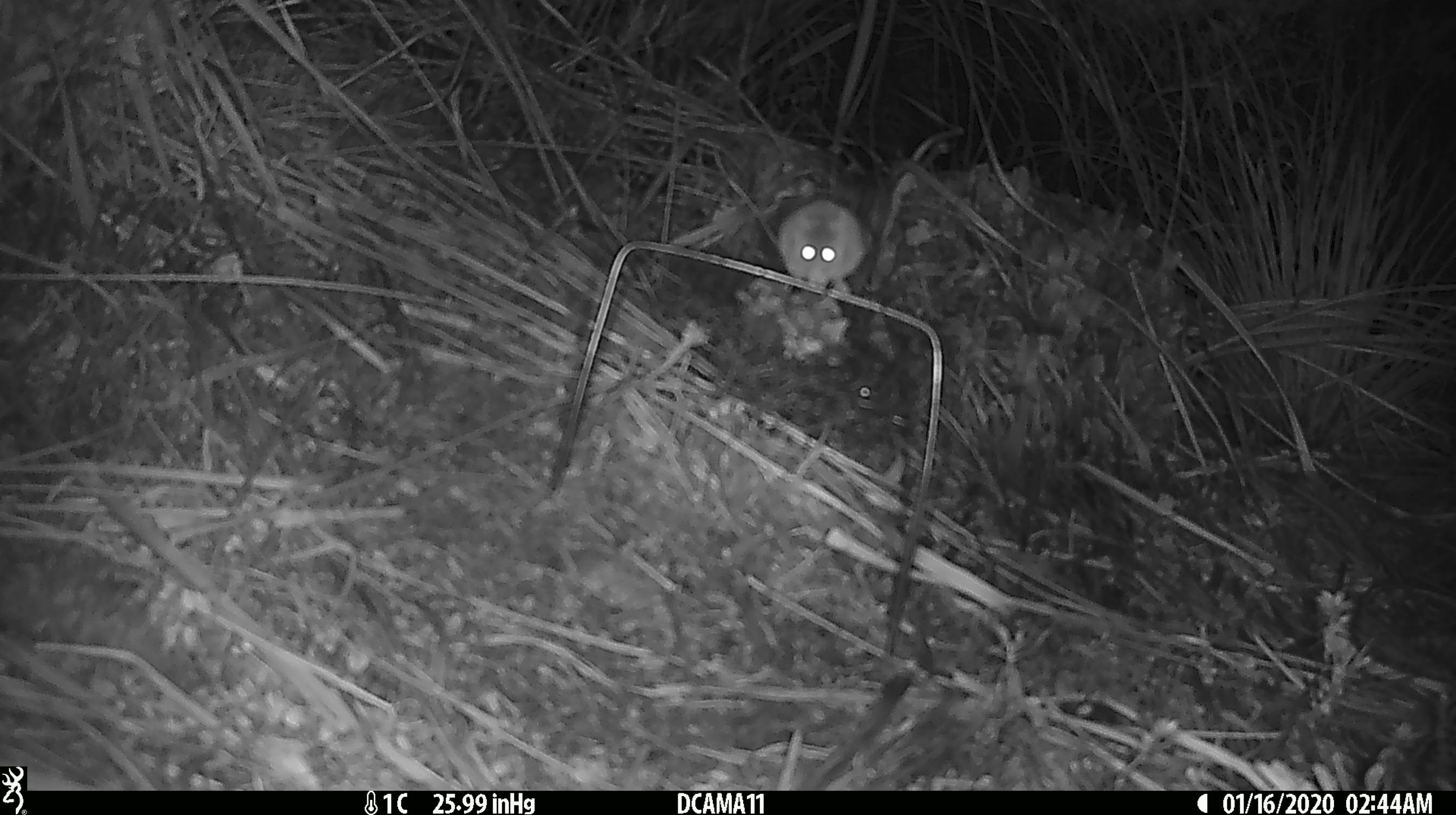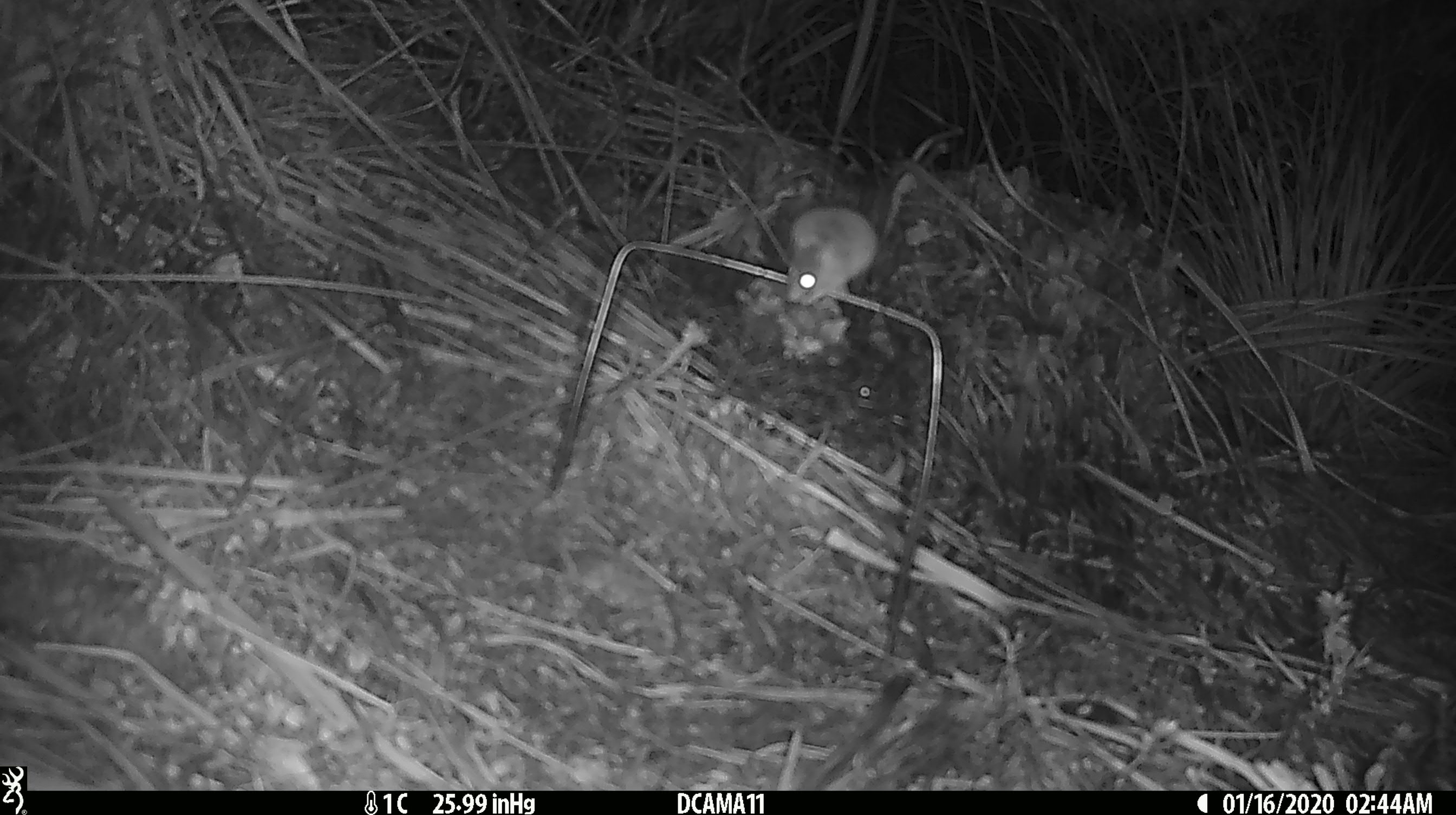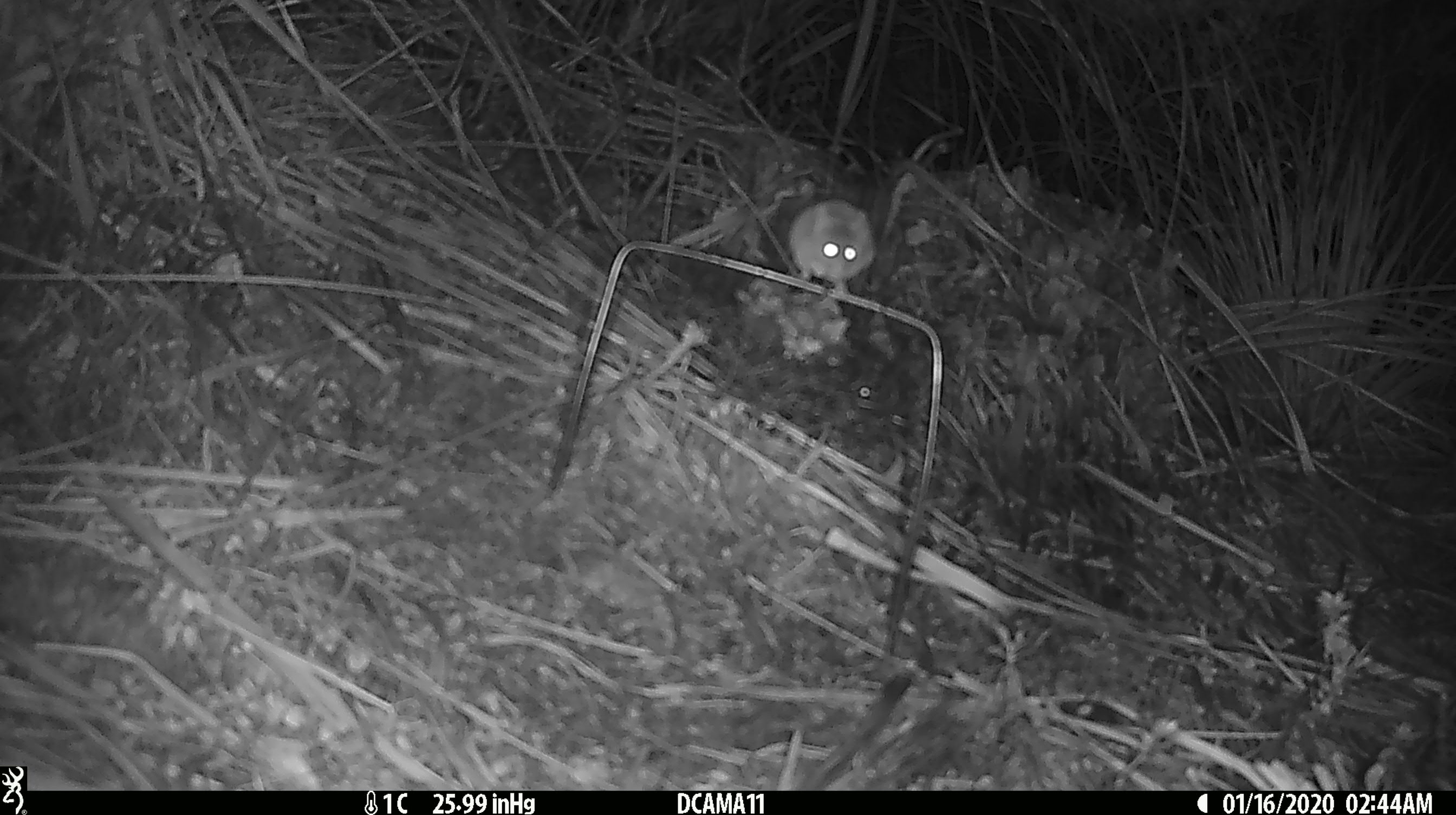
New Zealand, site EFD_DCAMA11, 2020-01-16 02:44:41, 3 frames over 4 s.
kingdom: Animalia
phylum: Chordata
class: Mammalia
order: Rodentia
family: Muridae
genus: Mus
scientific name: Mus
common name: mouse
Mouse (Mus).